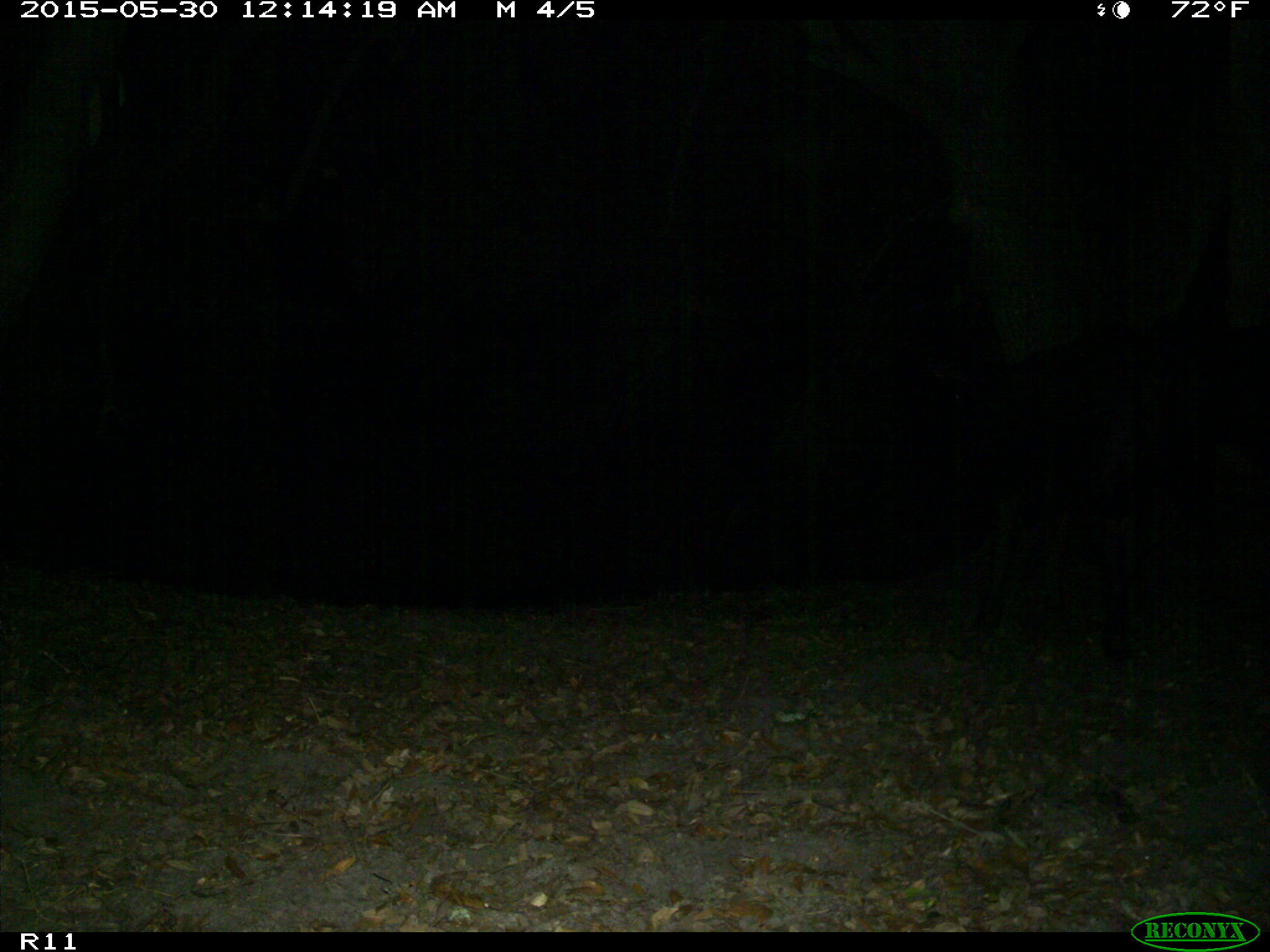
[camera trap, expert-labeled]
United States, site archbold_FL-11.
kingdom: Animalia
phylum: Chordata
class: Mammalia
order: Artiodactyla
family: Bovidae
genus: Bos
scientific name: Bos taurus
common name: domestic cow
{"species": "Bos taurus (domestic cow)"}